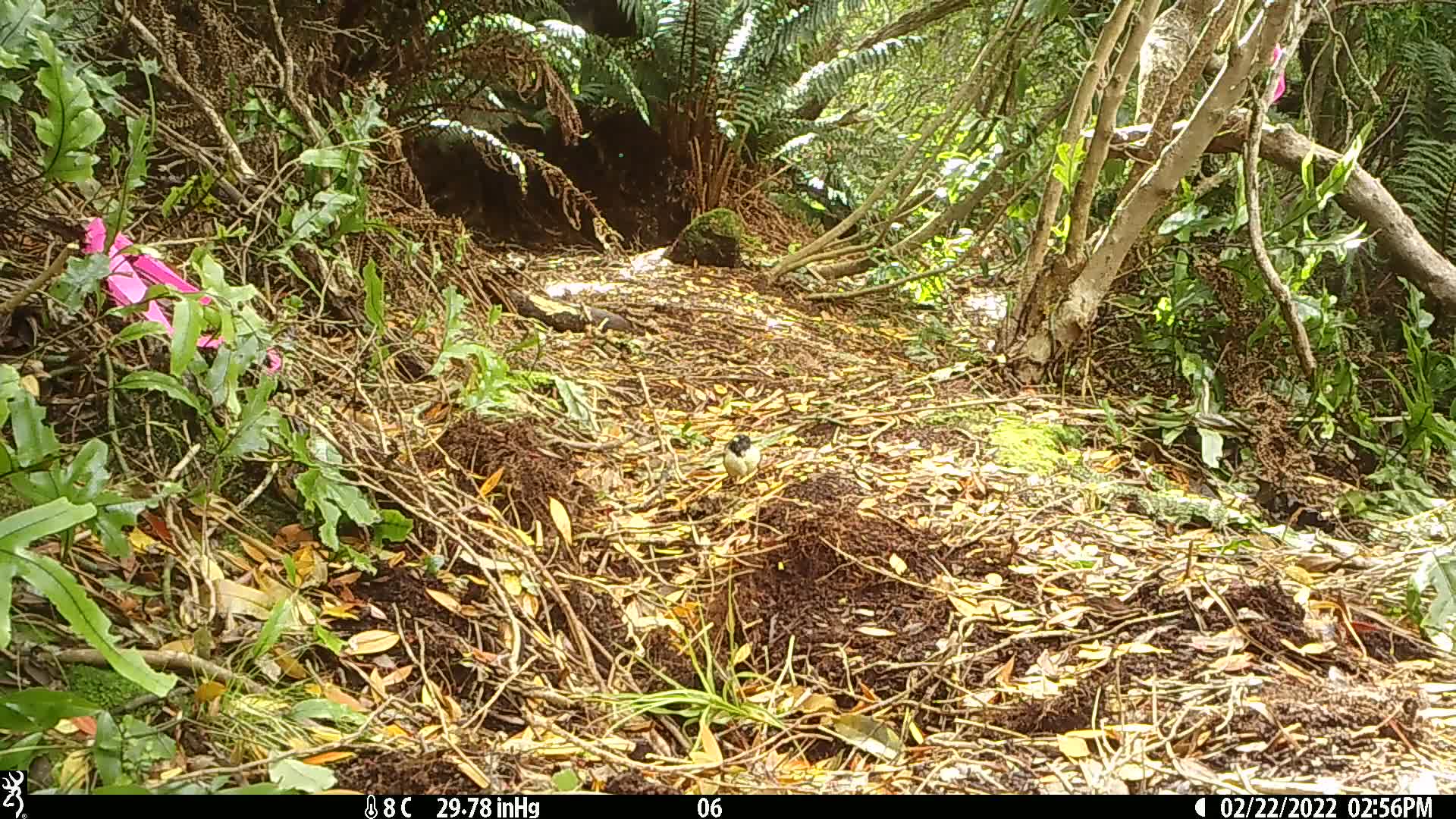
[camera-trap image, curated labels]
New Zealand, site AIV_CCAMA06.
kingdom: Animalia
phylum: Chordata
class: Aves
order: Passeriformes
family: Petroicidae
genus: Petroica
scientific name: Petroica macrocephala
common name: tomtit